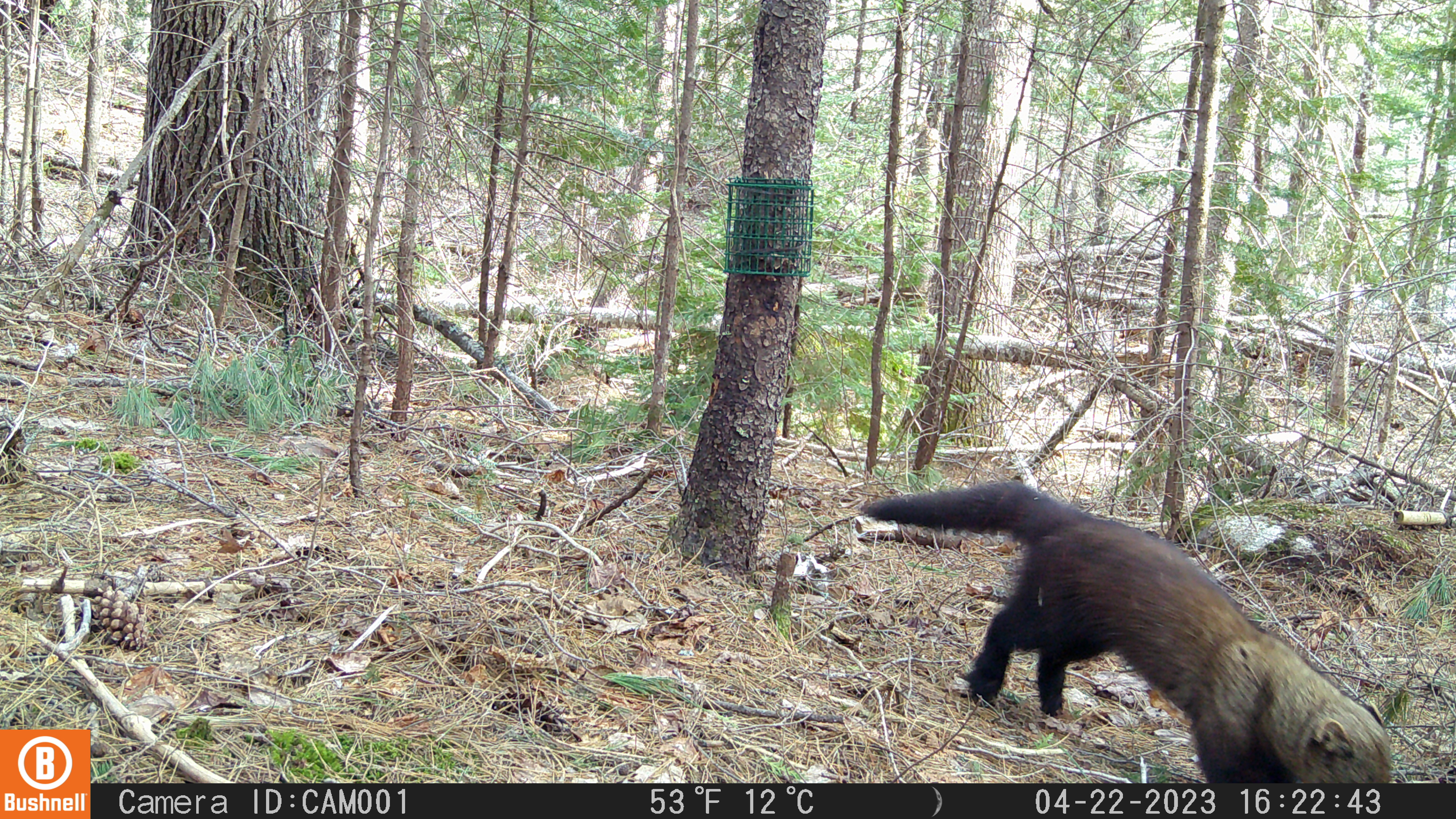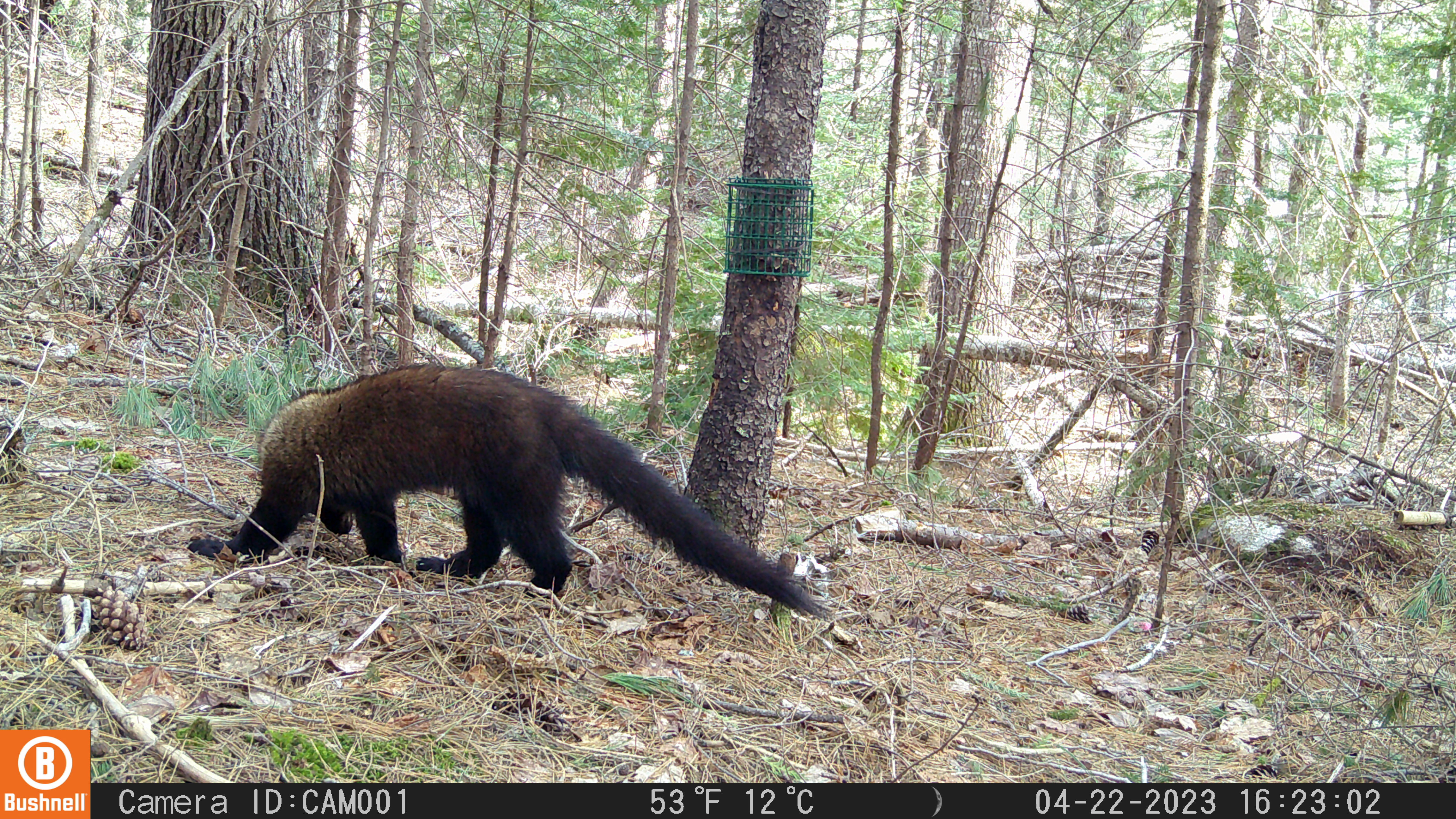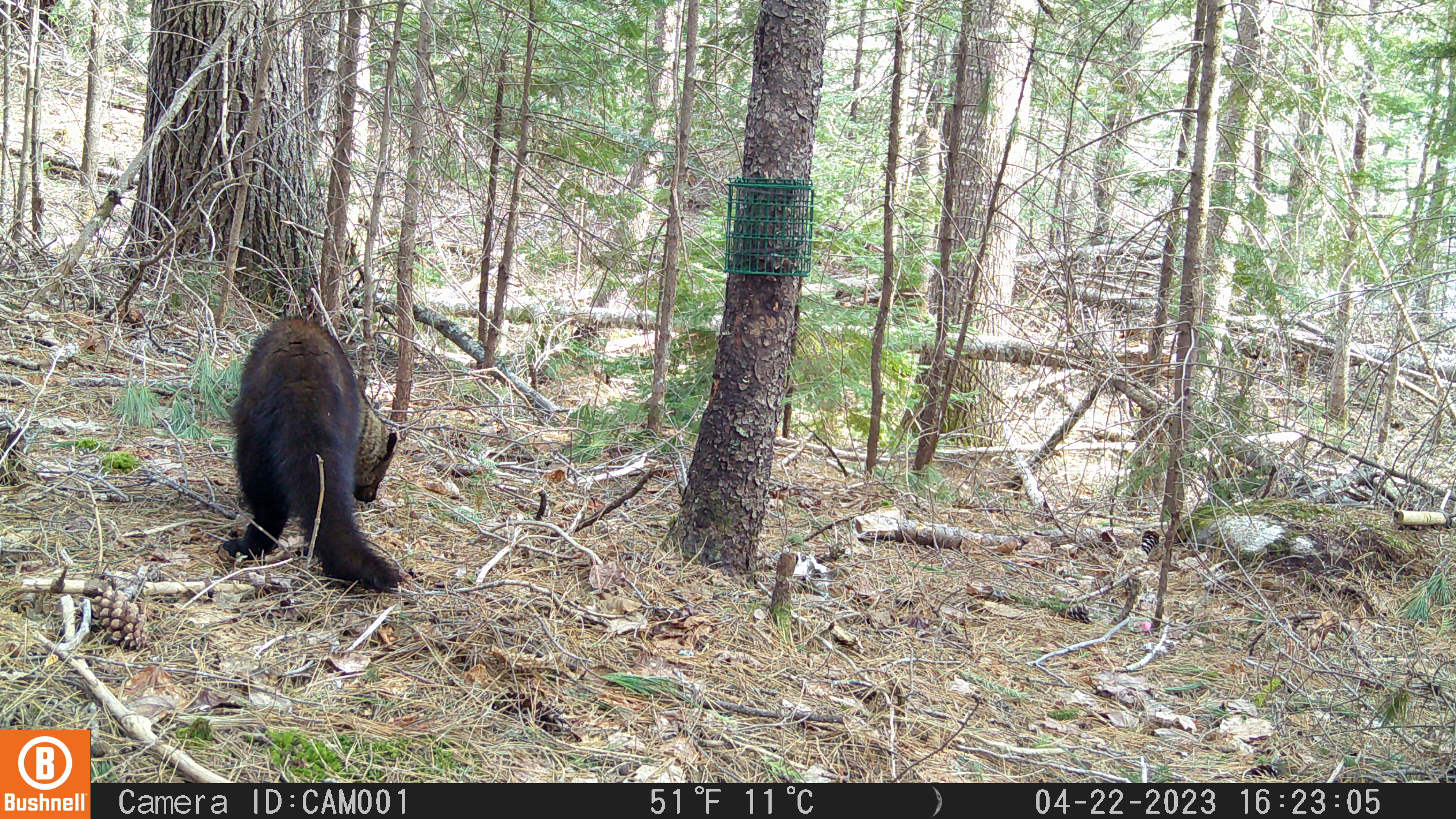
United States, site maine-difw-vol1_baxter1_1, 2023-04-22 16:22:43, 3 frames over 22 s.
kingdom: Animalia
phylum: Chordata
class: Mammalia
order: Carnivora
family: Mustelidae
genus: Pekania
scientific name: Pekania pennanti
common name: fisher